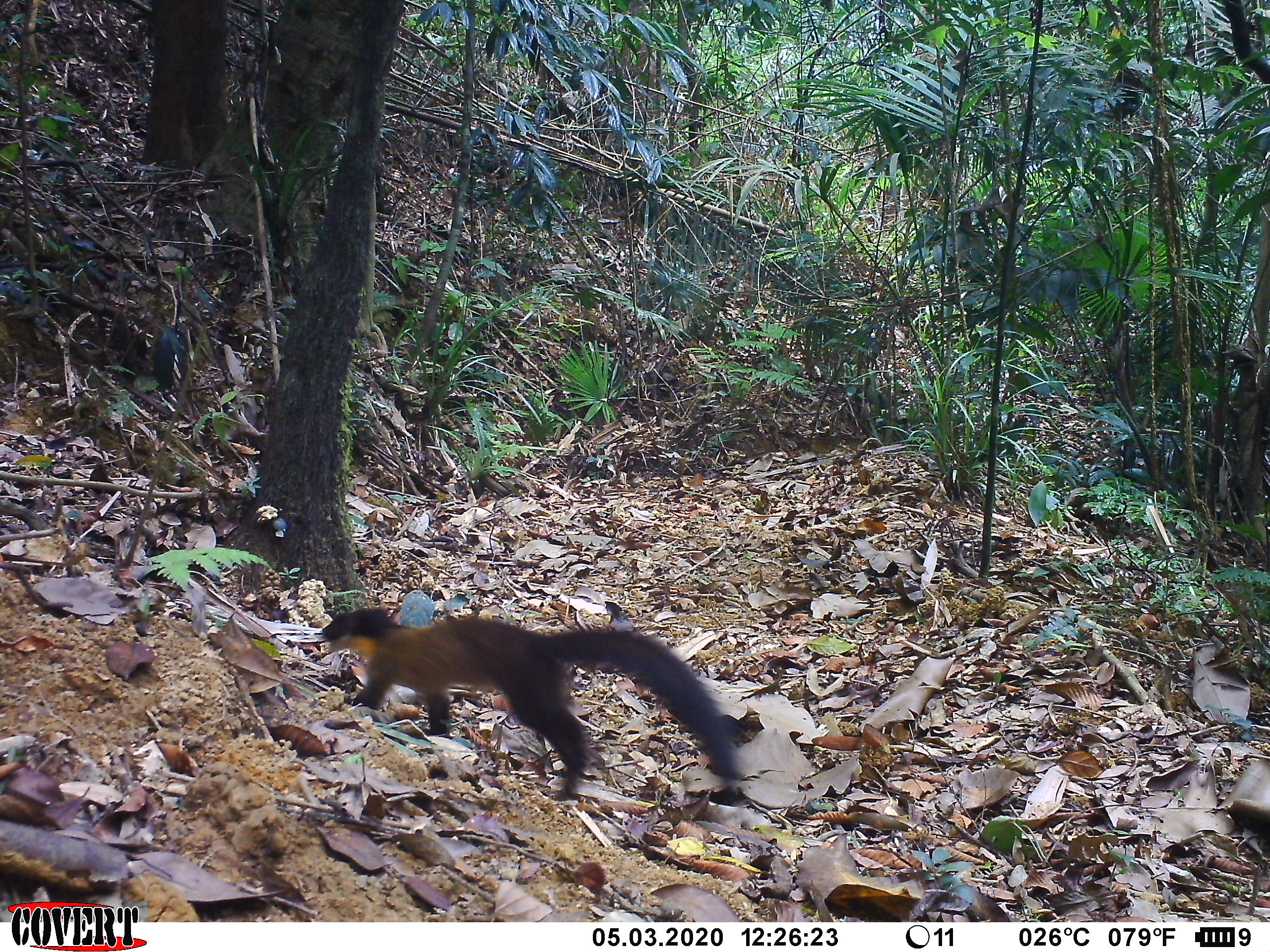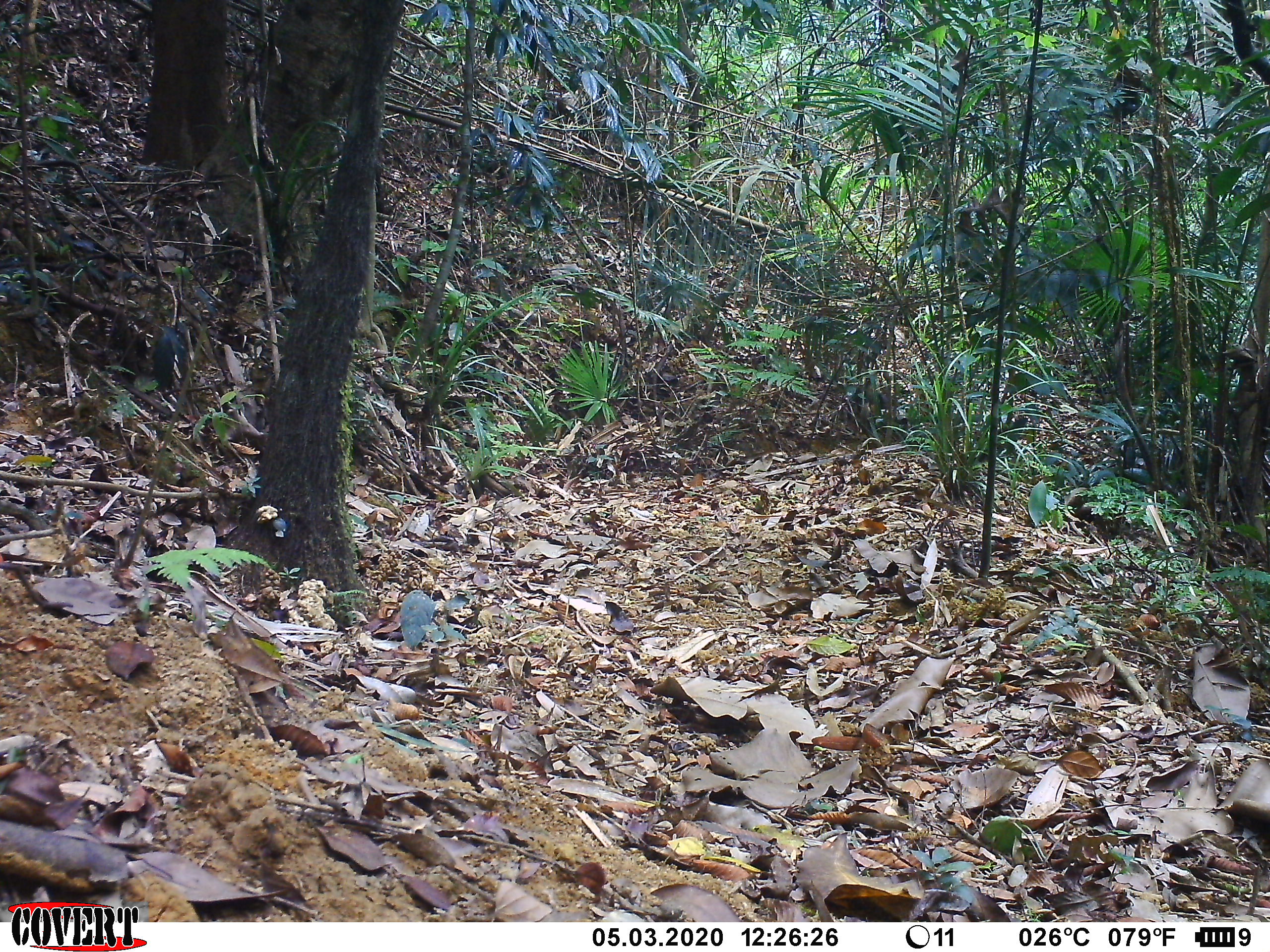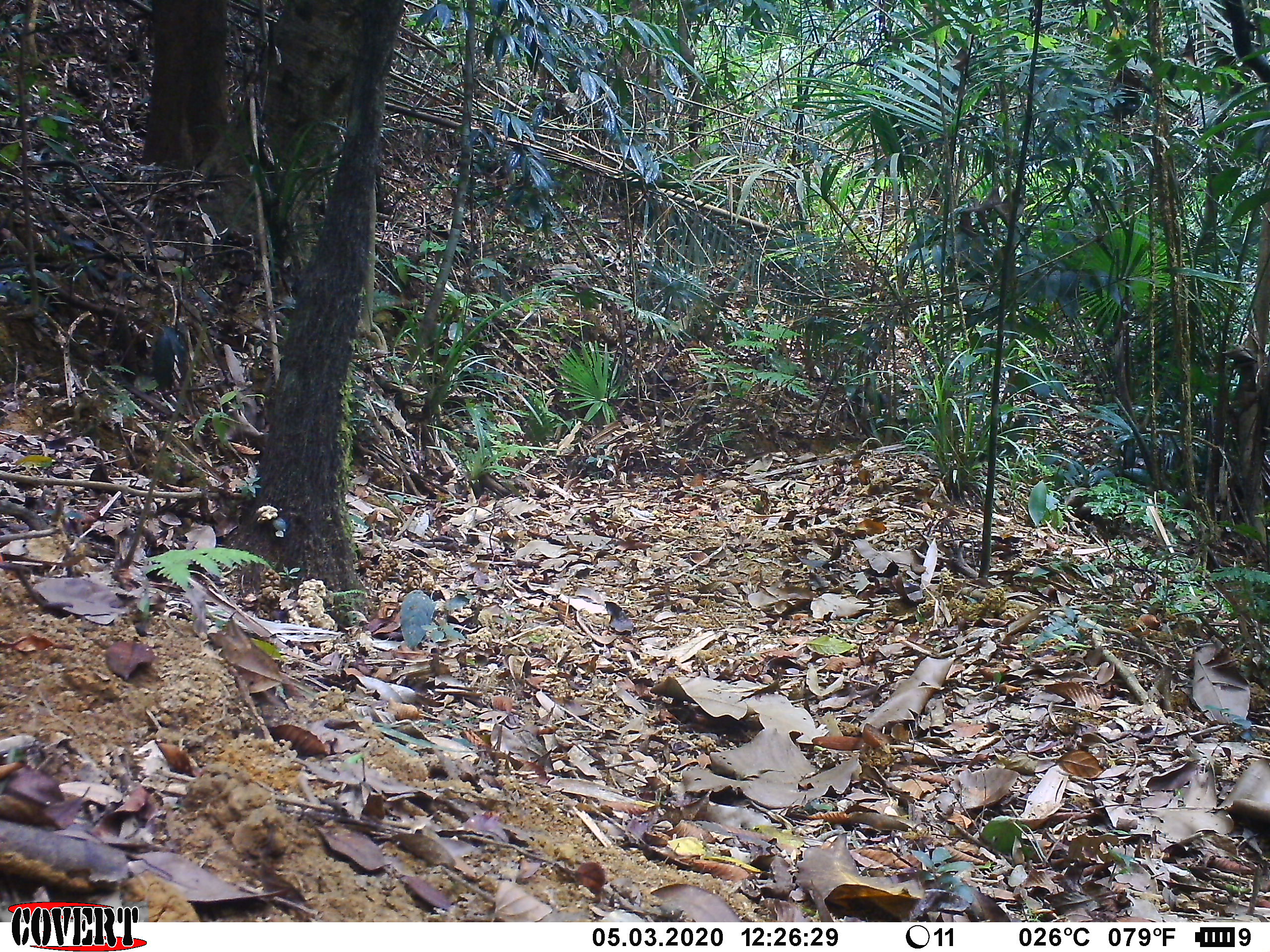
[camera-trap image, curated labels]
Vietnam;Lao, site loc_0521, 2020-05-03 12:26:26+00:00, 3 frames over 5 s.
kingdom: Animalia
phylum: Chordata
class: Mammalia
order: Carnivora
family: Mustelidae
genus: Martes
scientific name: Martes flavigula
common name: yellow-throated marten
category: yellow throated marten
Yellow throated marten (yellow-throated marten) (Martes flavigula). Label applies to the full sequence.